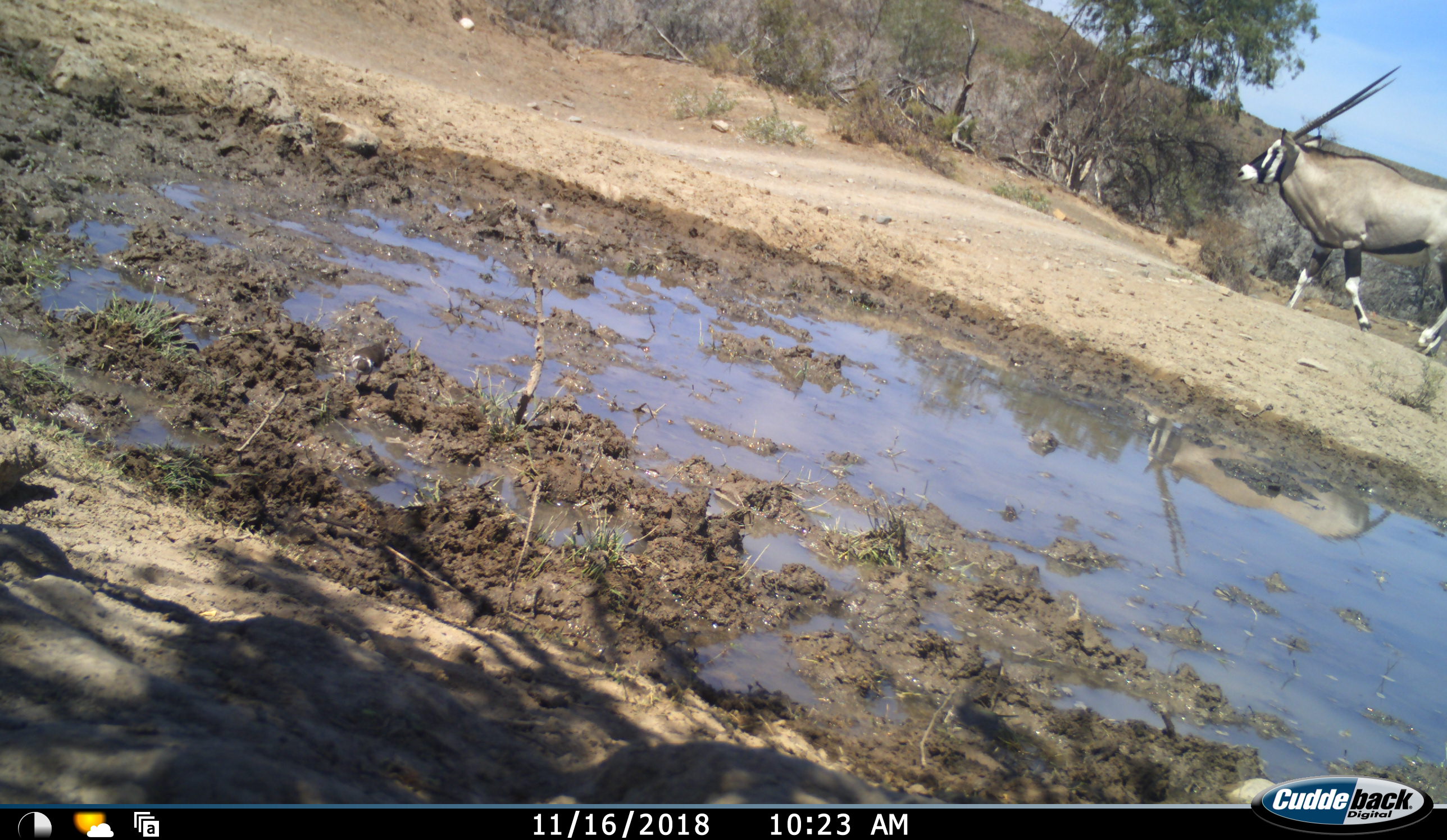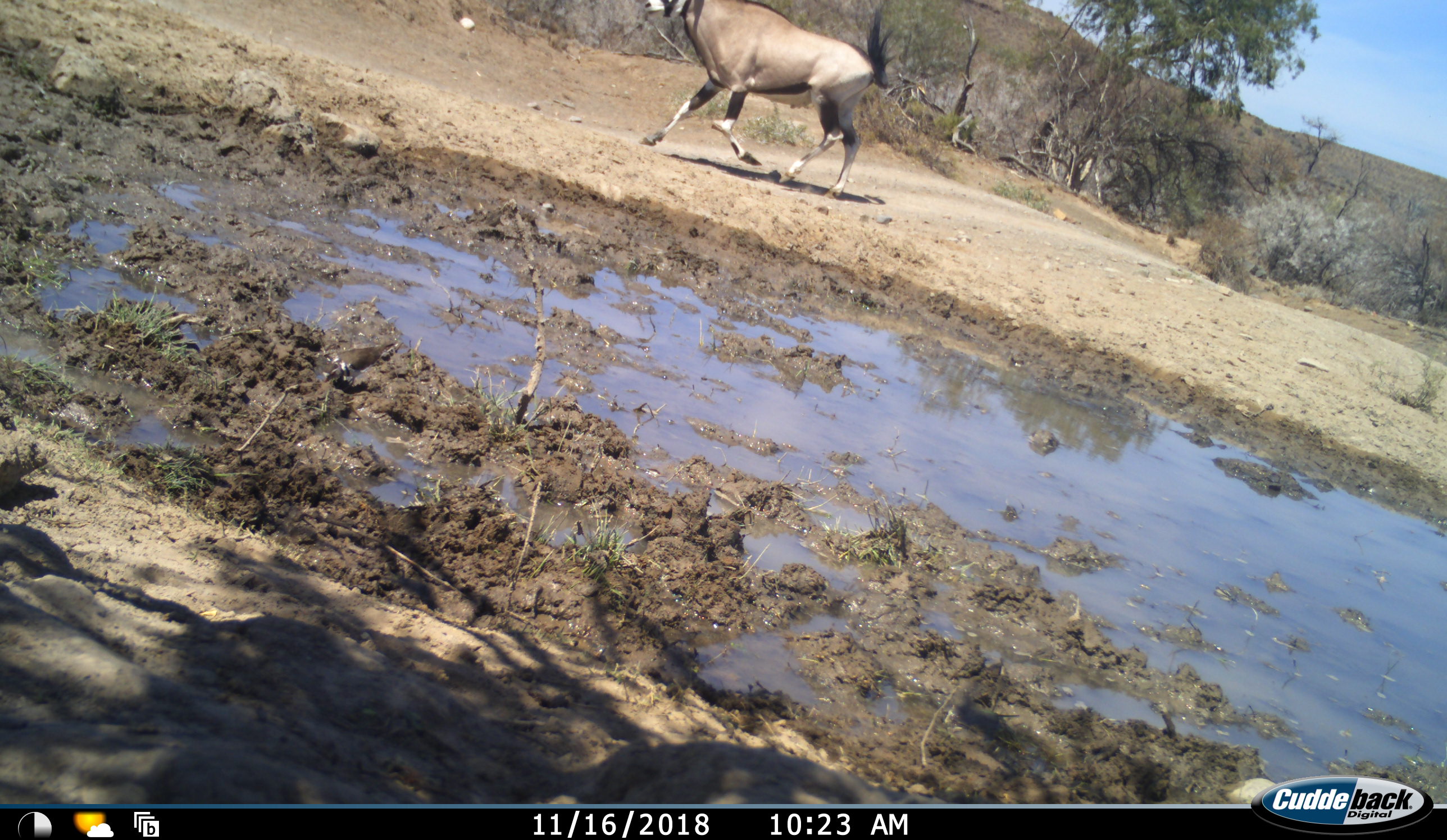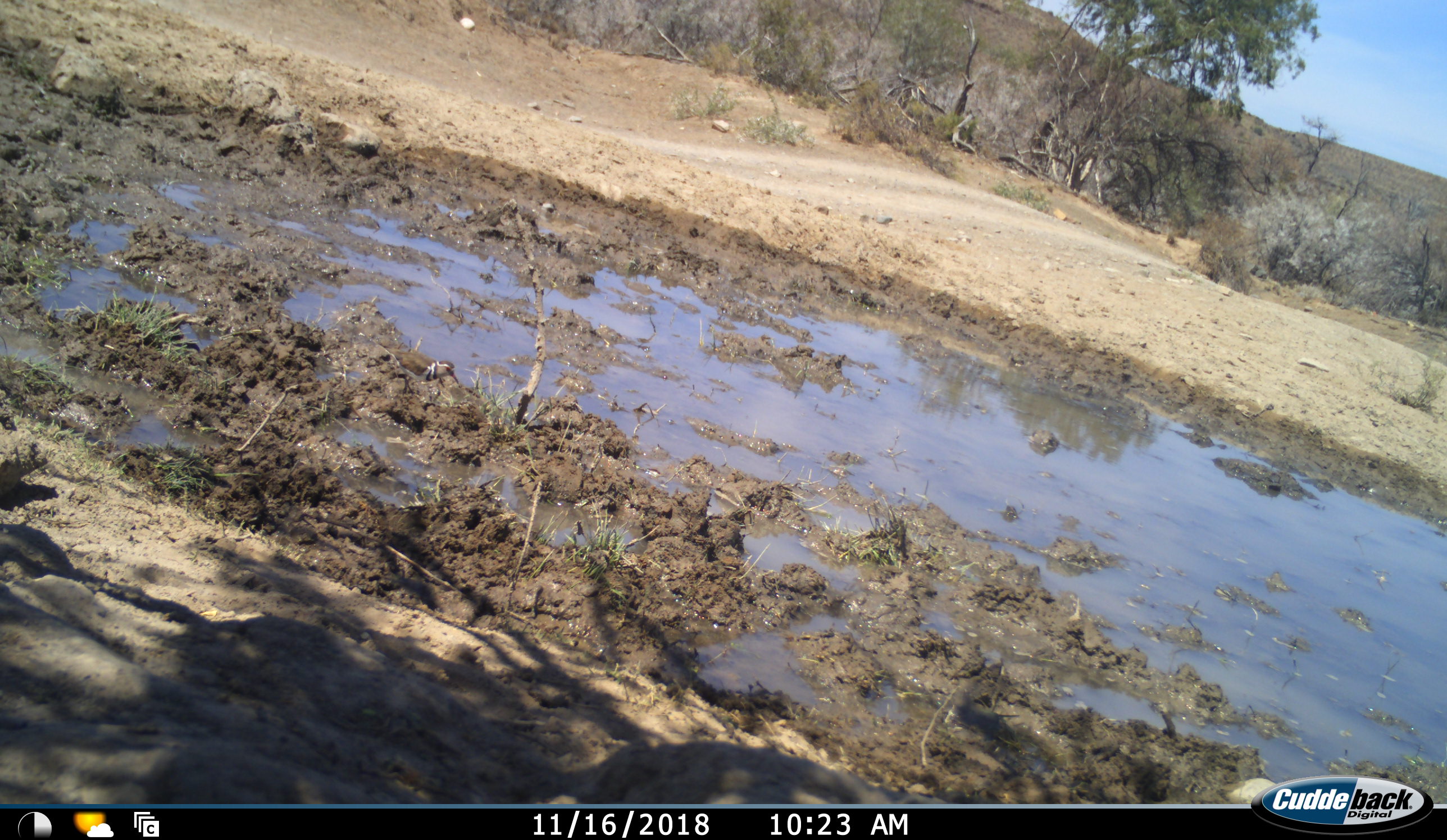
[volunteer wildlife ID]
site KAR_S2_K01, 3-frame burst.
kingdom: Animalia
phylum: Chordata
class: Aves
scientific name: Aves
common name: bird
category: birdother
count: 1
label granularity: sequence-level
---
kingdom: Animalia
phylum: Chordata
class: Mammalia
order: Artiodactyla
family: Bovidae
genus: Oryx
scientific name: Oryx gazella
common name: gemsbok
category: oryx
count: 1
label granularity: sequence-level